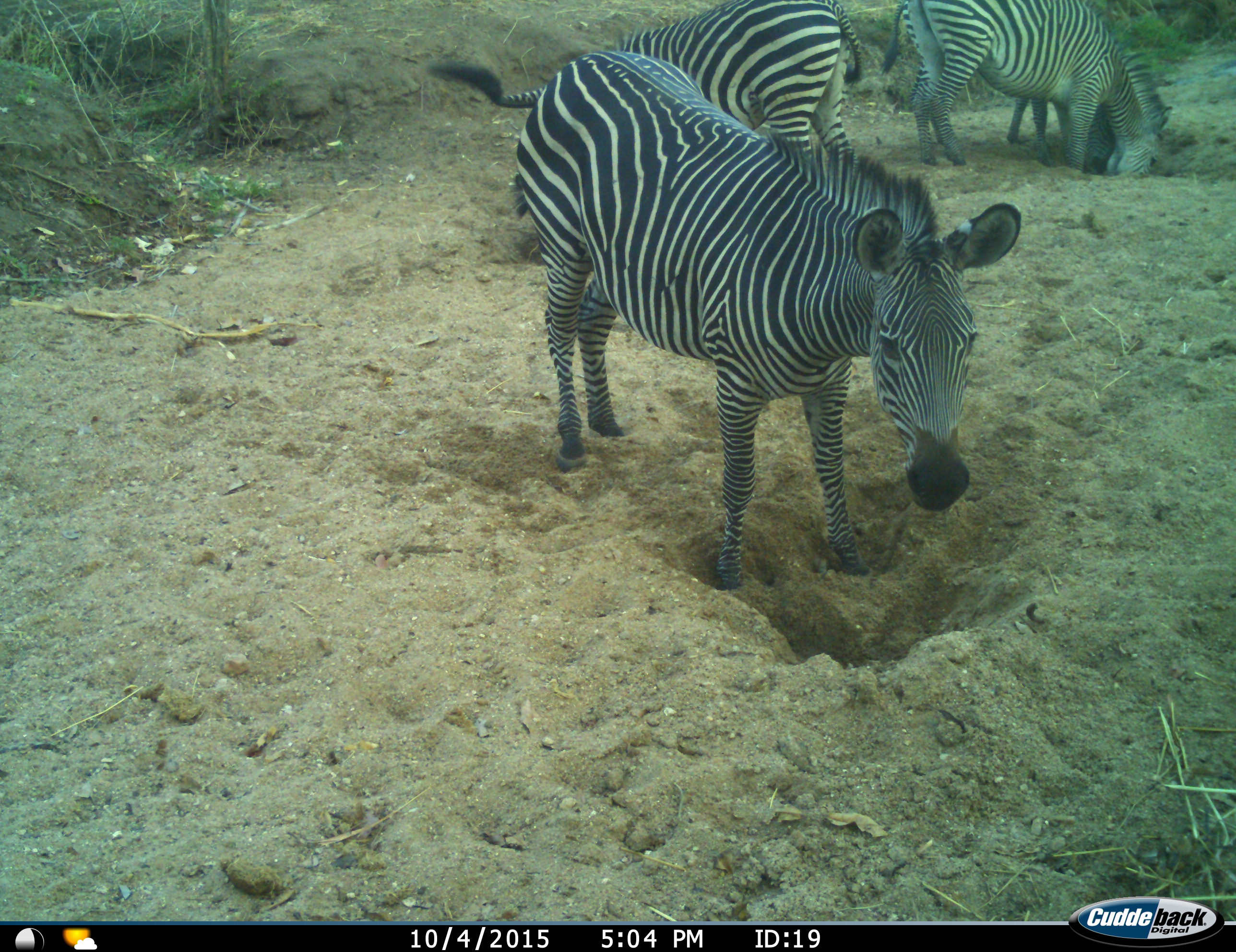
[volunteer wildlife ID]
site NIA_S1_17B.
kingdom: Animalia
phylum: Chordata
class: Mammalia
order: Perissodactyla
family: Equidae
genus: Equus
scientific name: Equus quagga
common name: plains zebra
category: zebraplains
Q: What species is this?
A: Zebraplains (plains zebra) (Equus quagga).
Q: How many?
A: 4.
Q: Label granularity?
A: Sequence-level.